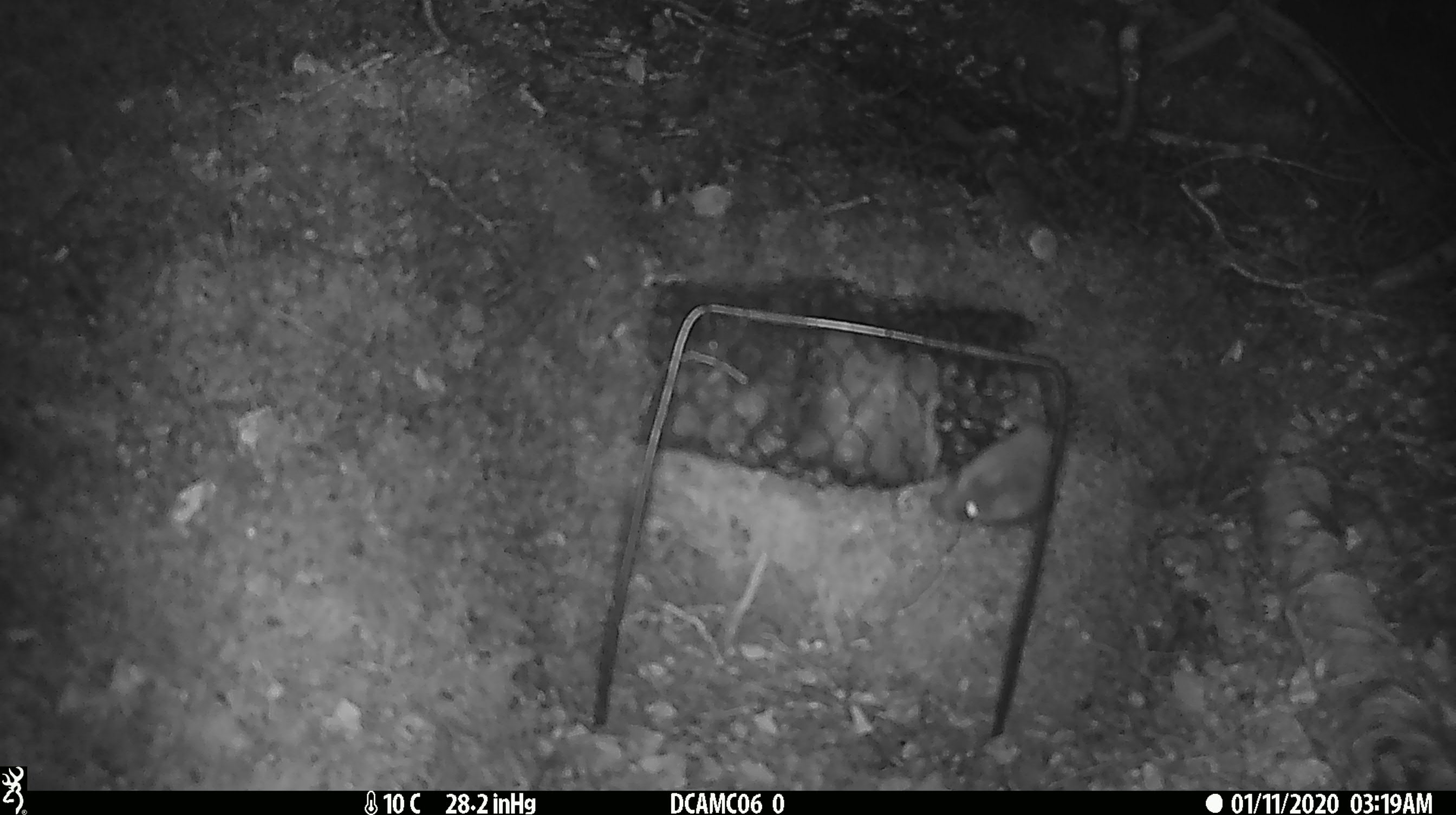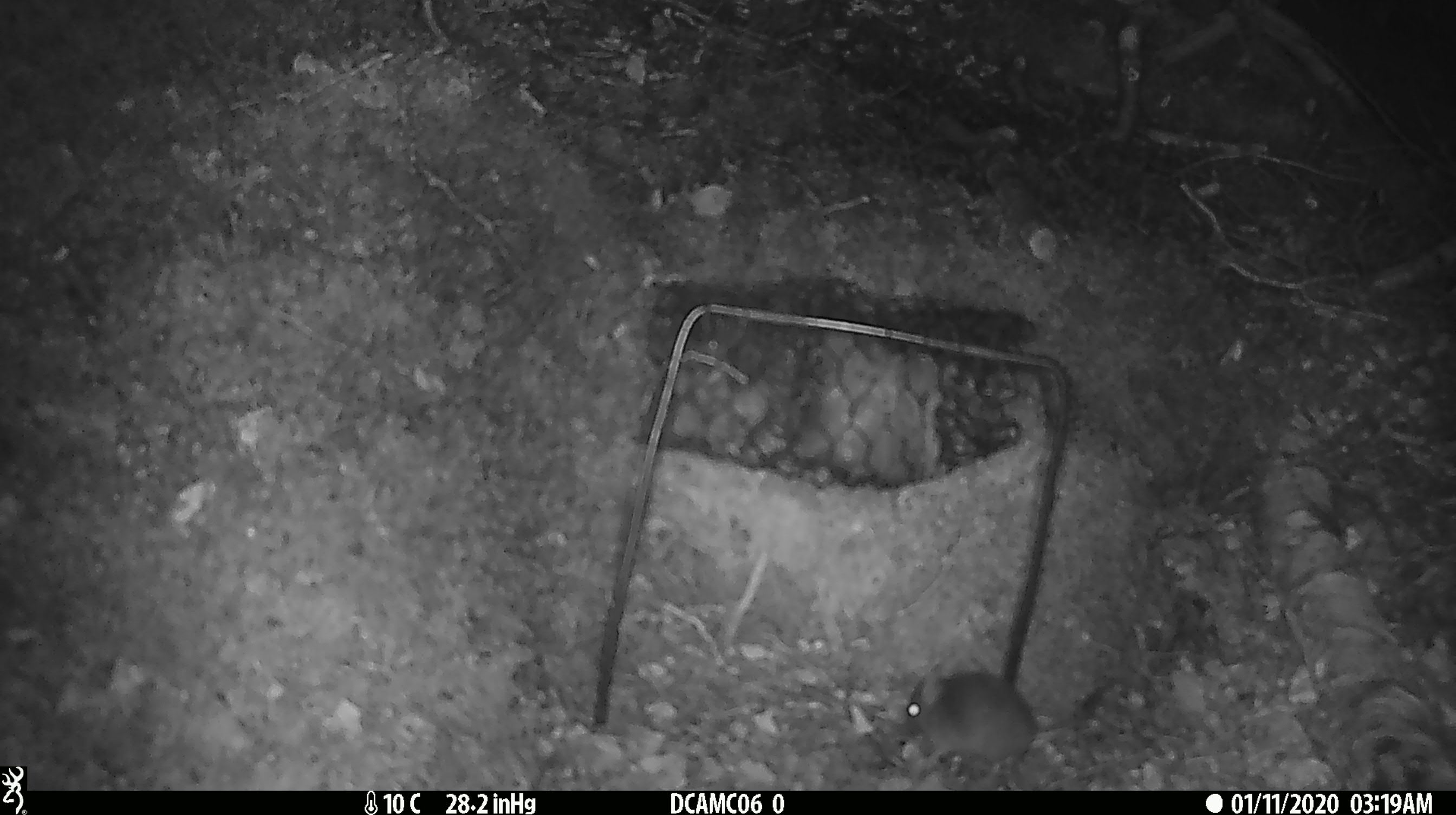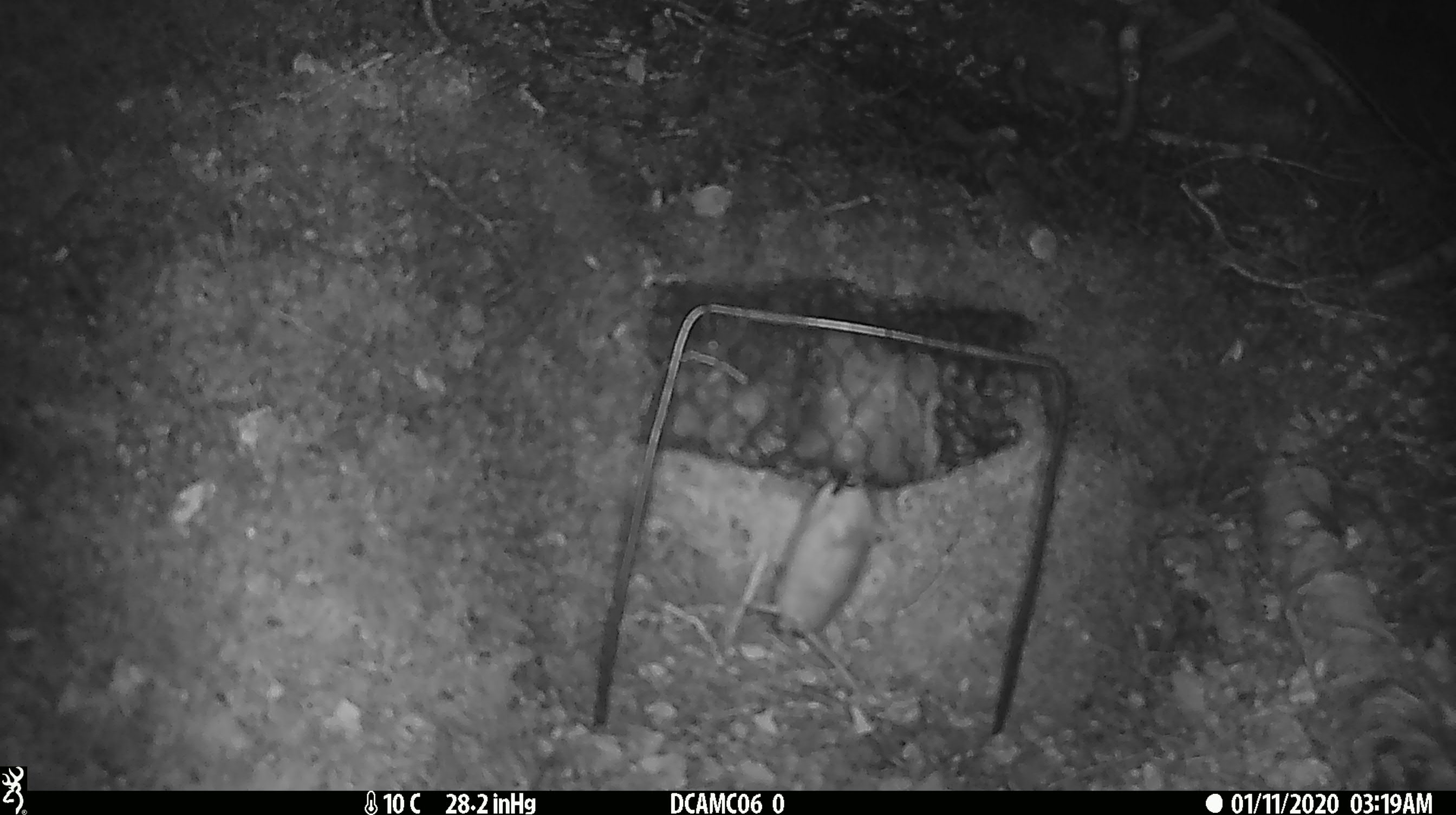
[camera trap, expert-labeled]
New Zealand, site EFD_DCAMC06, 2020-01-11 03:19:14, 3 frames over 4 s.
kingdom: Animalia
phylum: Chordata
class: Mammalia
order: Rodentia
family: Muridae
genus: Mus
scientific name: Mus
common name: mouse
Mouse (Mus).